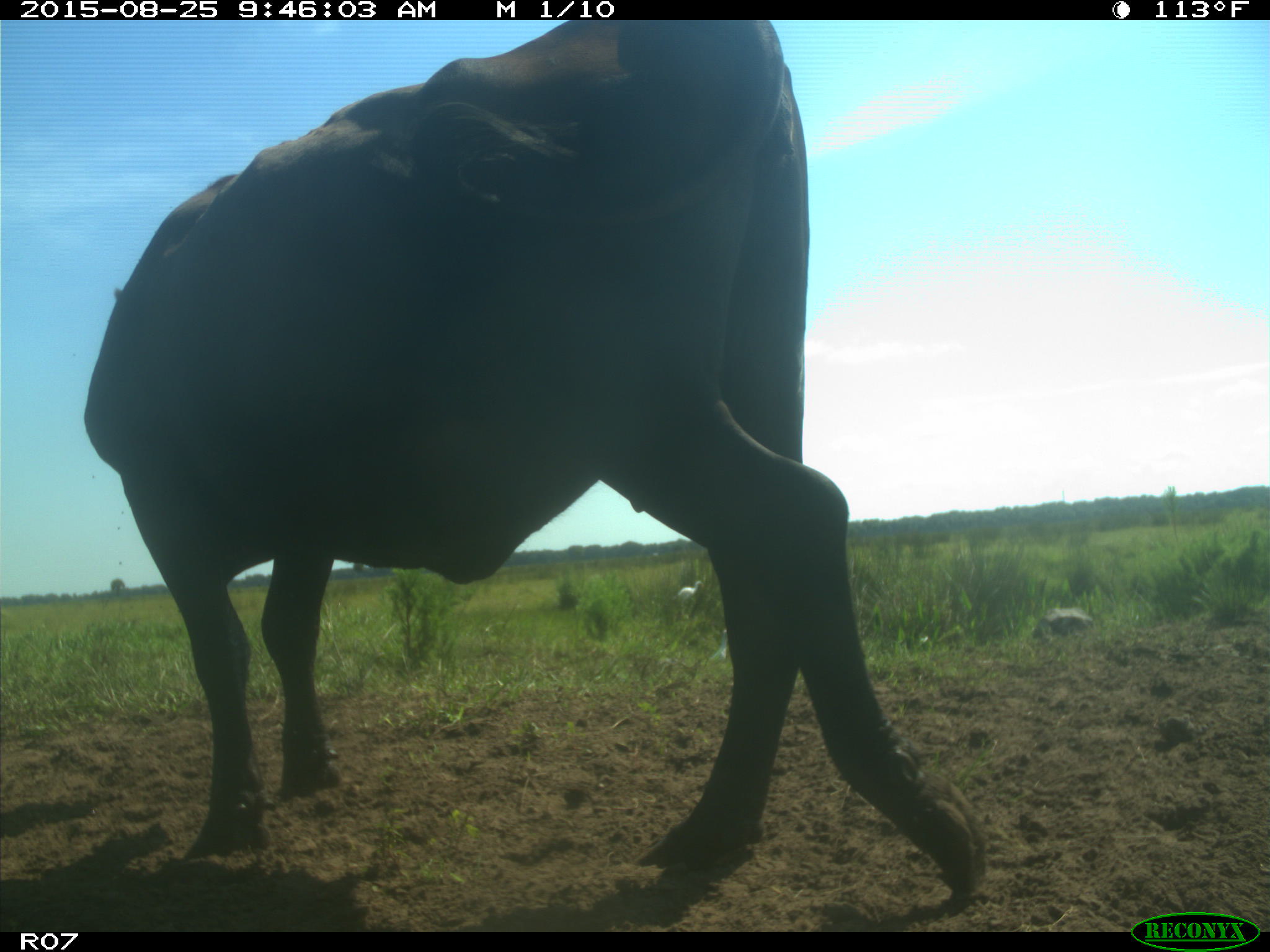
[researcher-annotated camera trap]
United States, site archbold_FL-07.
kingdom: Animalia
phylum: Chordata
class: Mammalia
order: Artiodactyla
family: Bovidae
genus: Bos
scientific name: Bos taurus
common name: domestic cow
Bos taurus (domestic cow).